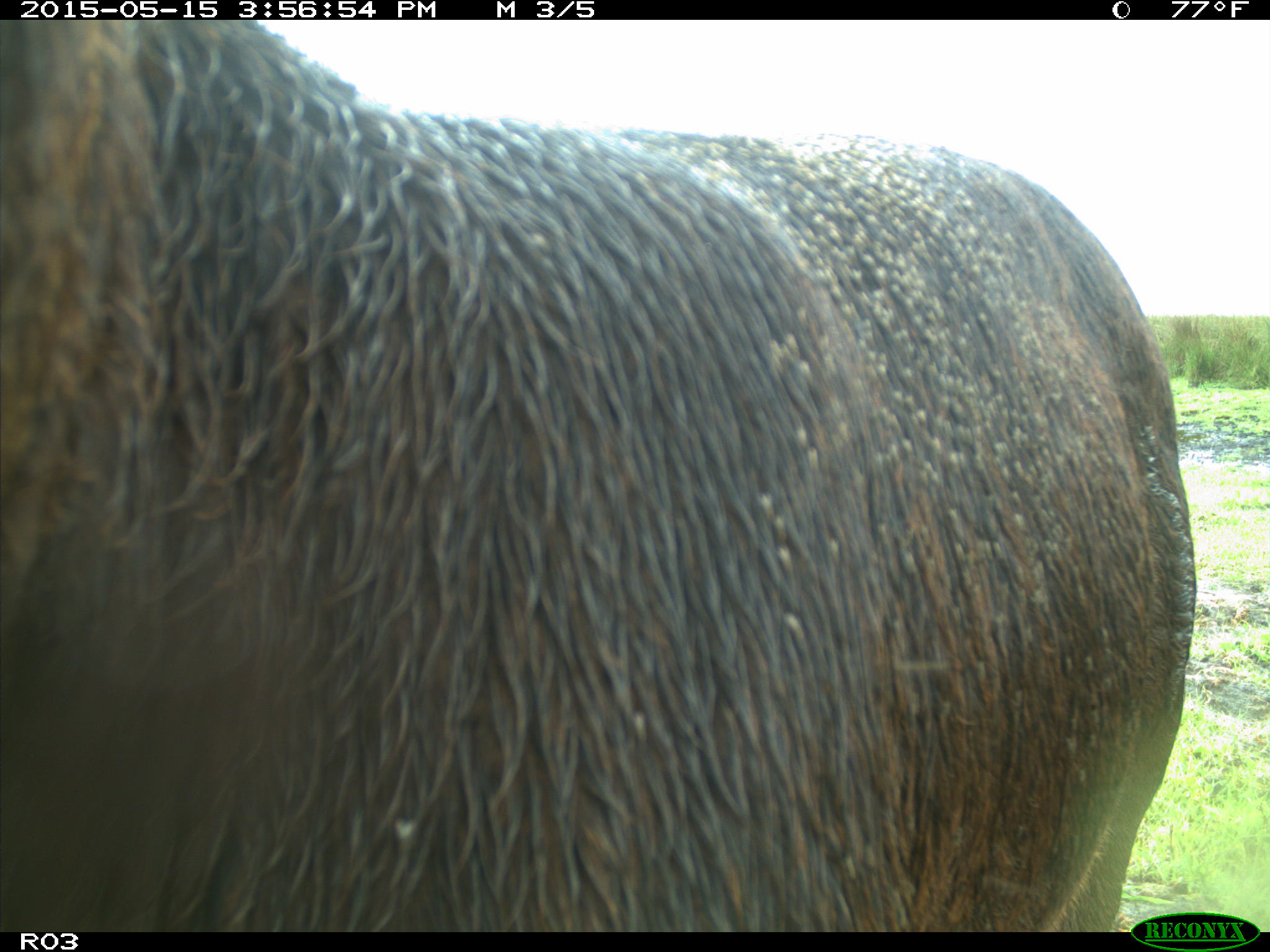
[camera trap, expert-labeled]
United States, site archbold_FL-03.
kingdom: Animalia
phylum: Chordata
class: Mammalia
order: Artiodactyla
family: Bovidae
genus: Bos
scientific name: Bos taurus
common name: domestic cow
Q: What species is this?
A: Bos taurus (domestic cow).